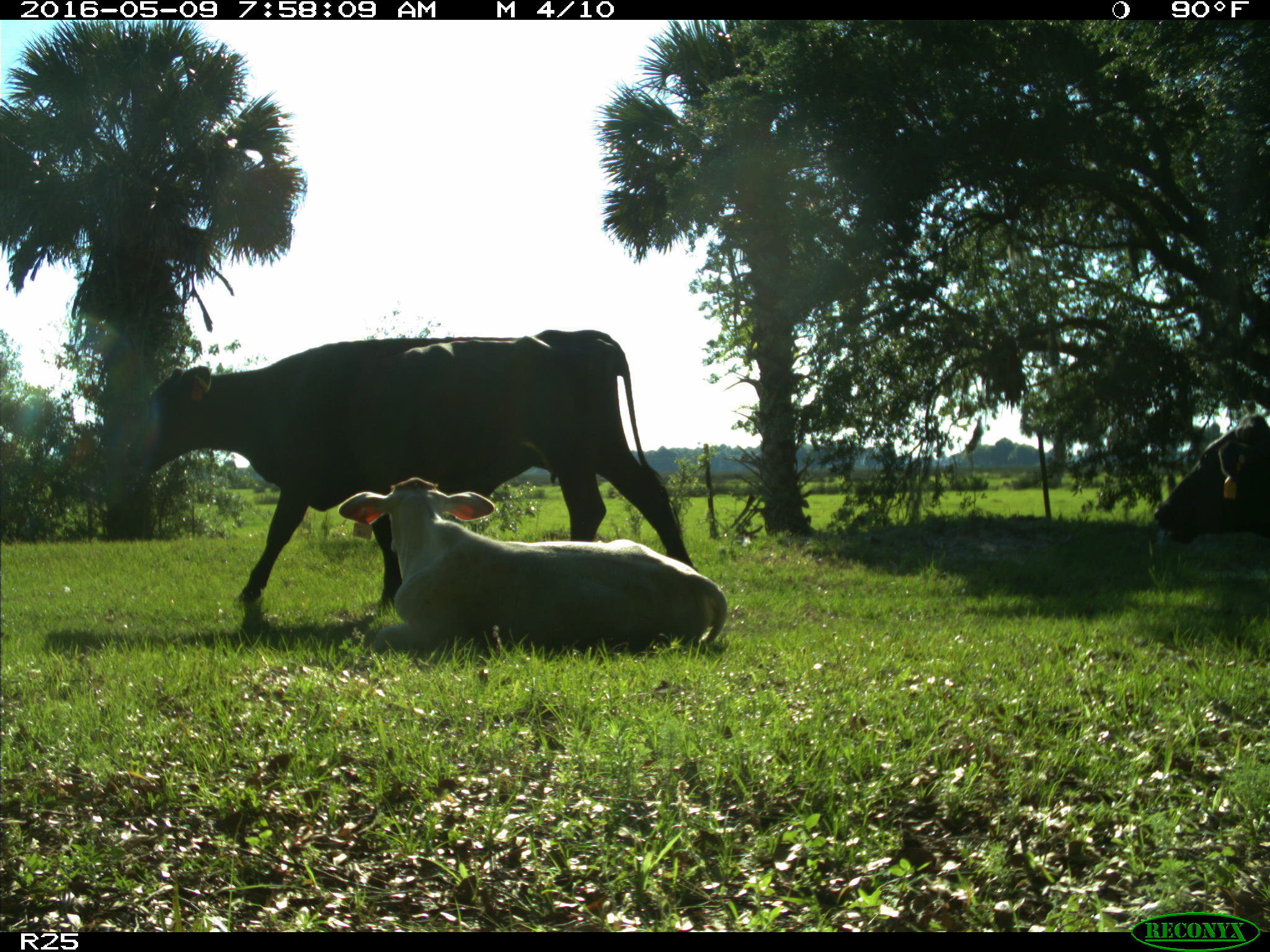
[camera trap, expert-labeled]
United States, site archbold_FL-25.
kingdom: Animalia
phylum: Chordata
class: Mammalia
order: Artiodactyla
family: Bovidae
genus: Bos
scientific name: Bos taurus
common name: domestic cow